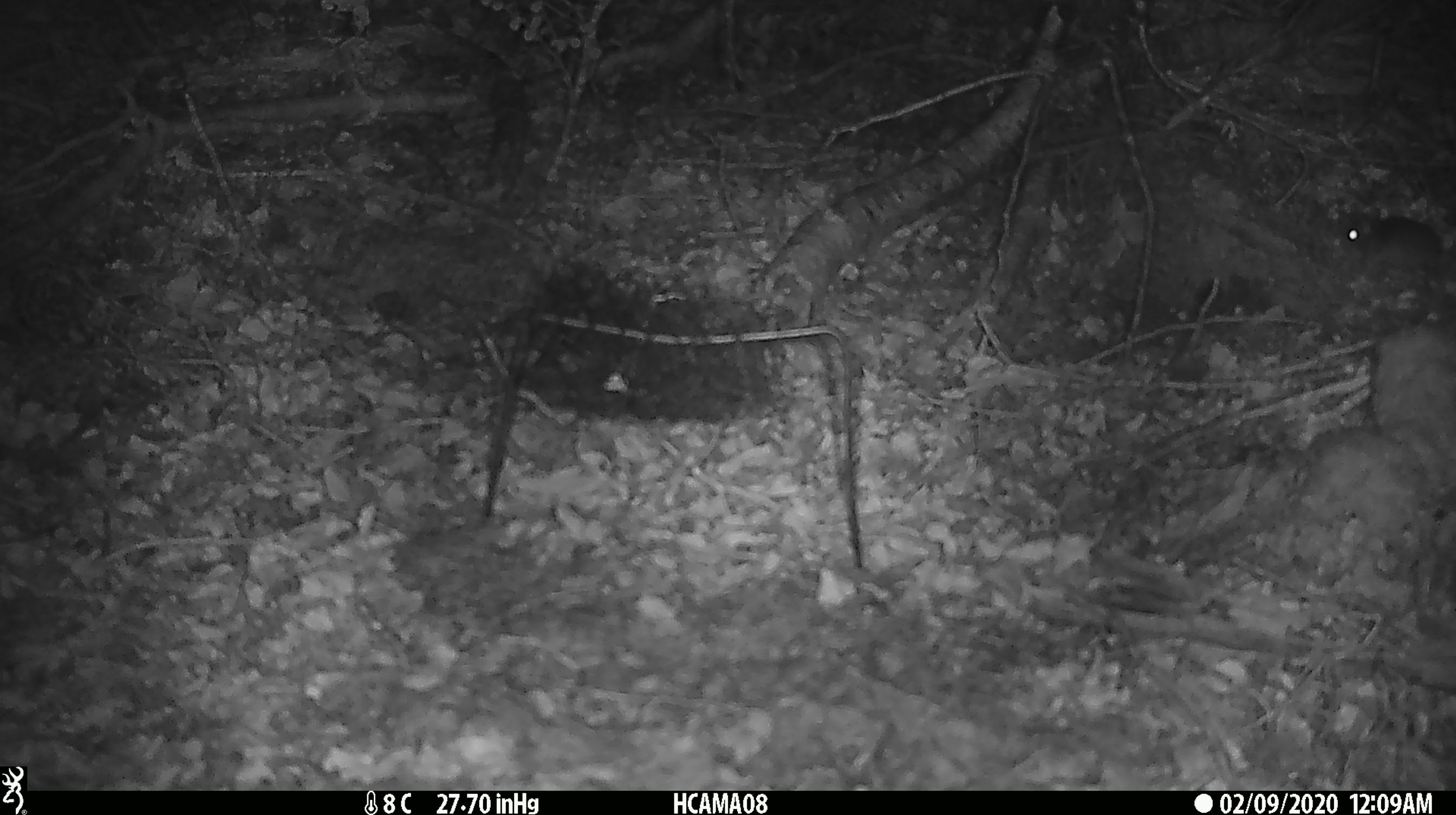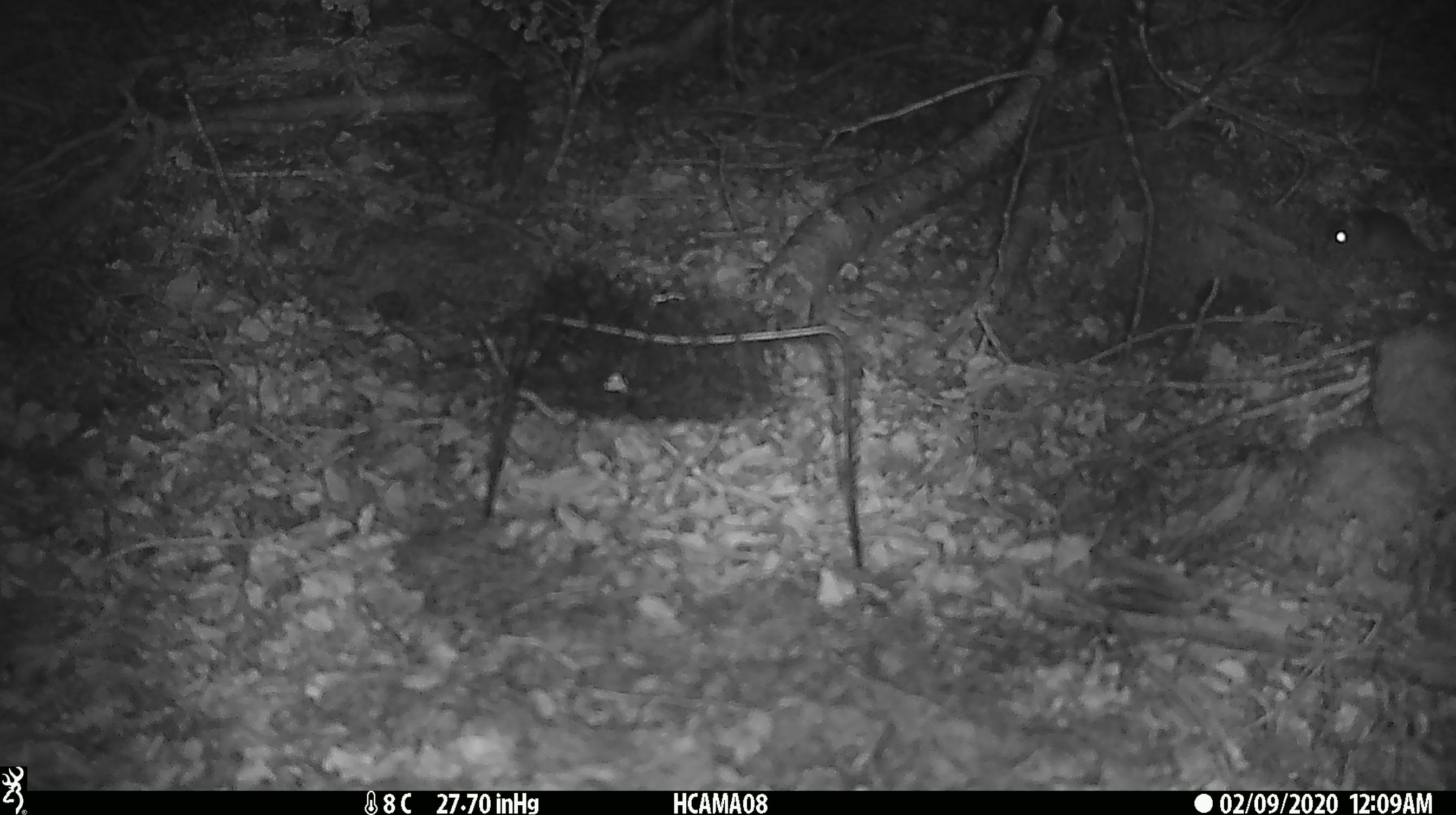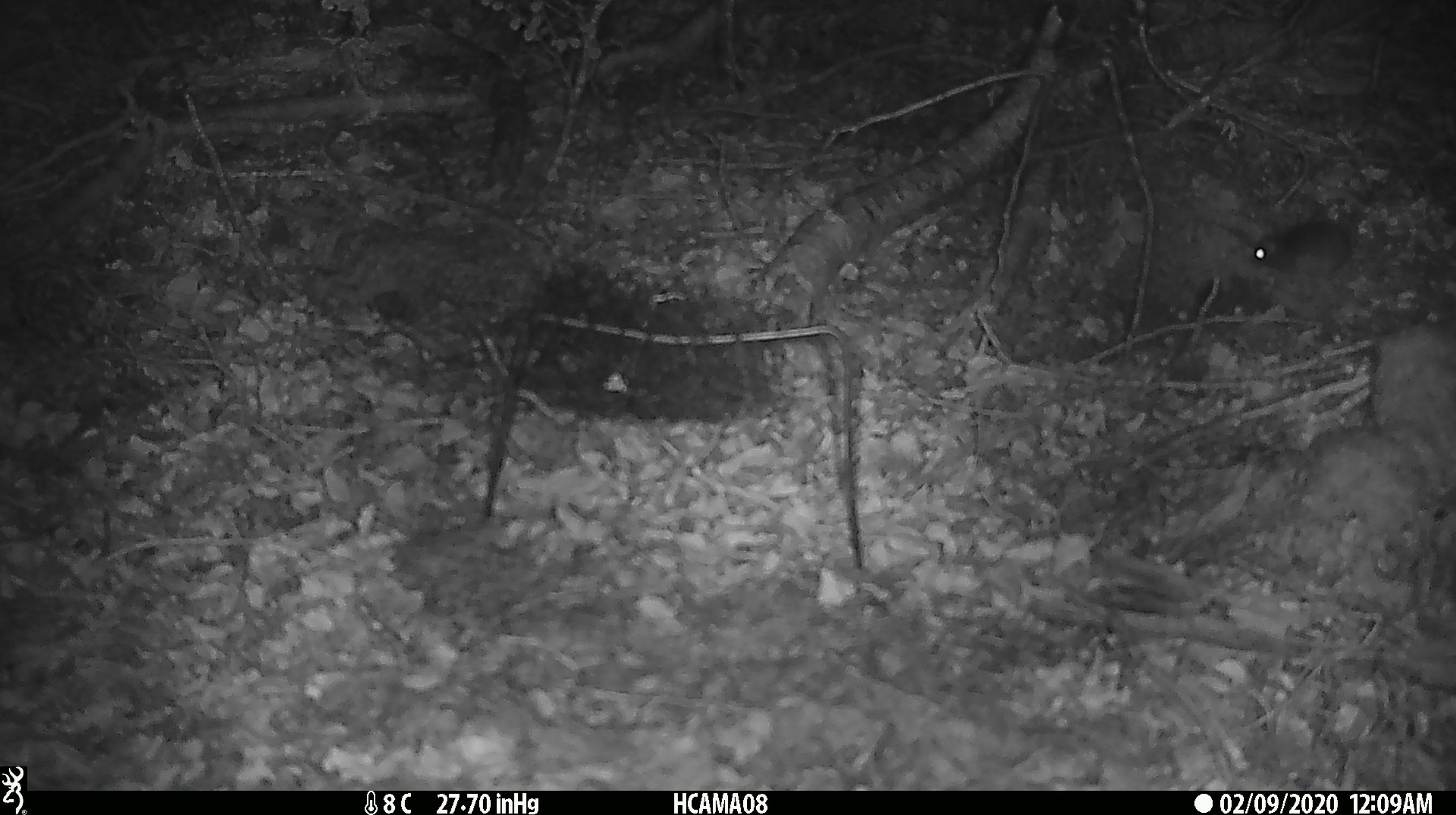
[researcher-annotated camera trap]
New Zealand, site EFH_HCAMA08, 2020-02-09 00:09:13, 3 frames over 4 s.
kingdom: Animalia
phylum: Chordata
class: Mammalia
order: Rodentia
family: Muridae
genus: Mus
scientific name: Mus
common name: mouse